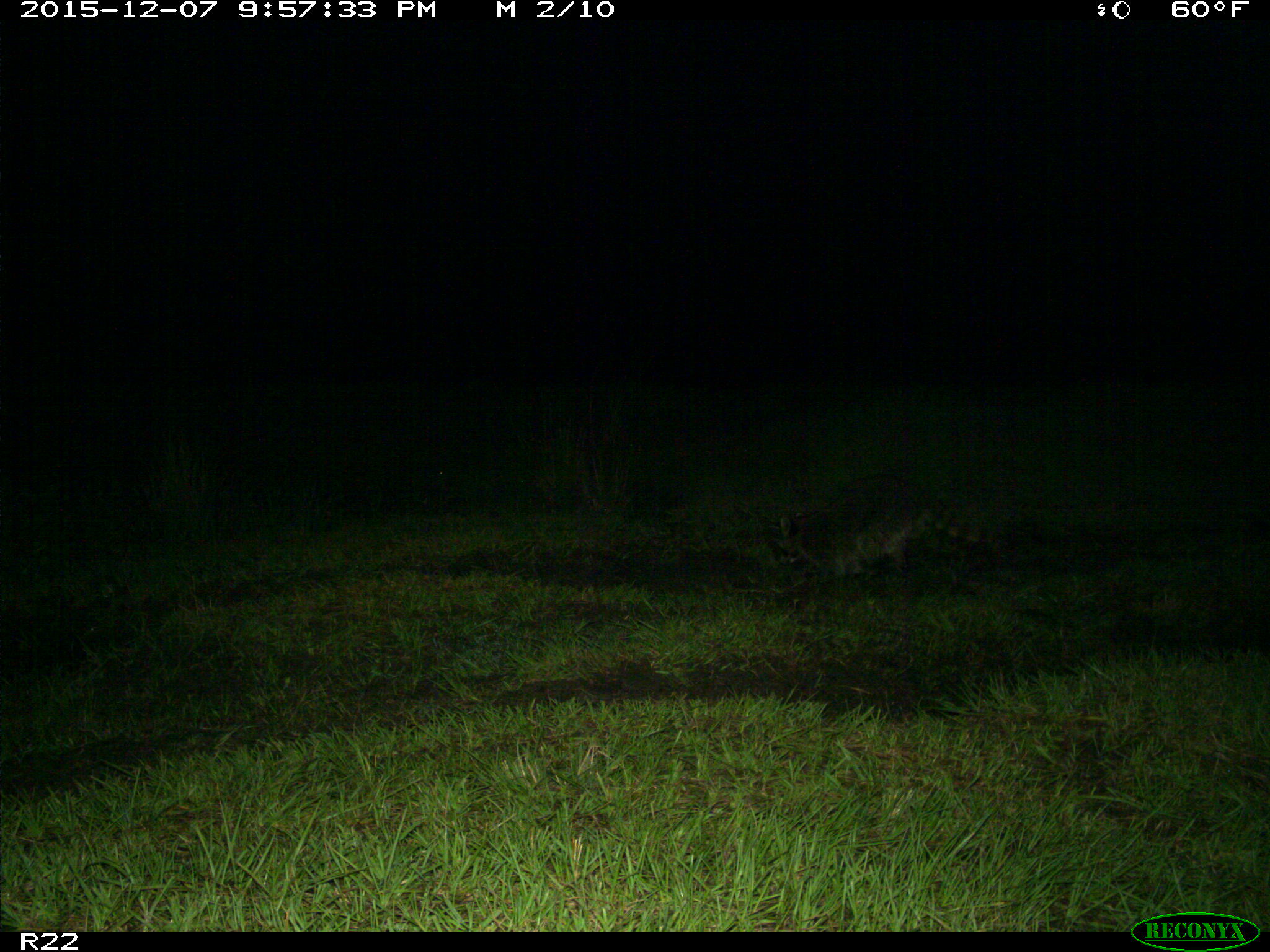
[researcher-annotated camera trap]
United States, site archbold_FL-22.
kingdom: Animalia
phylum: Chordata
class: Mammalia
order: Carnivora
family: Procyonidae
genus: Procyon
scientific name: Procyon lotor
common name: common raccoon